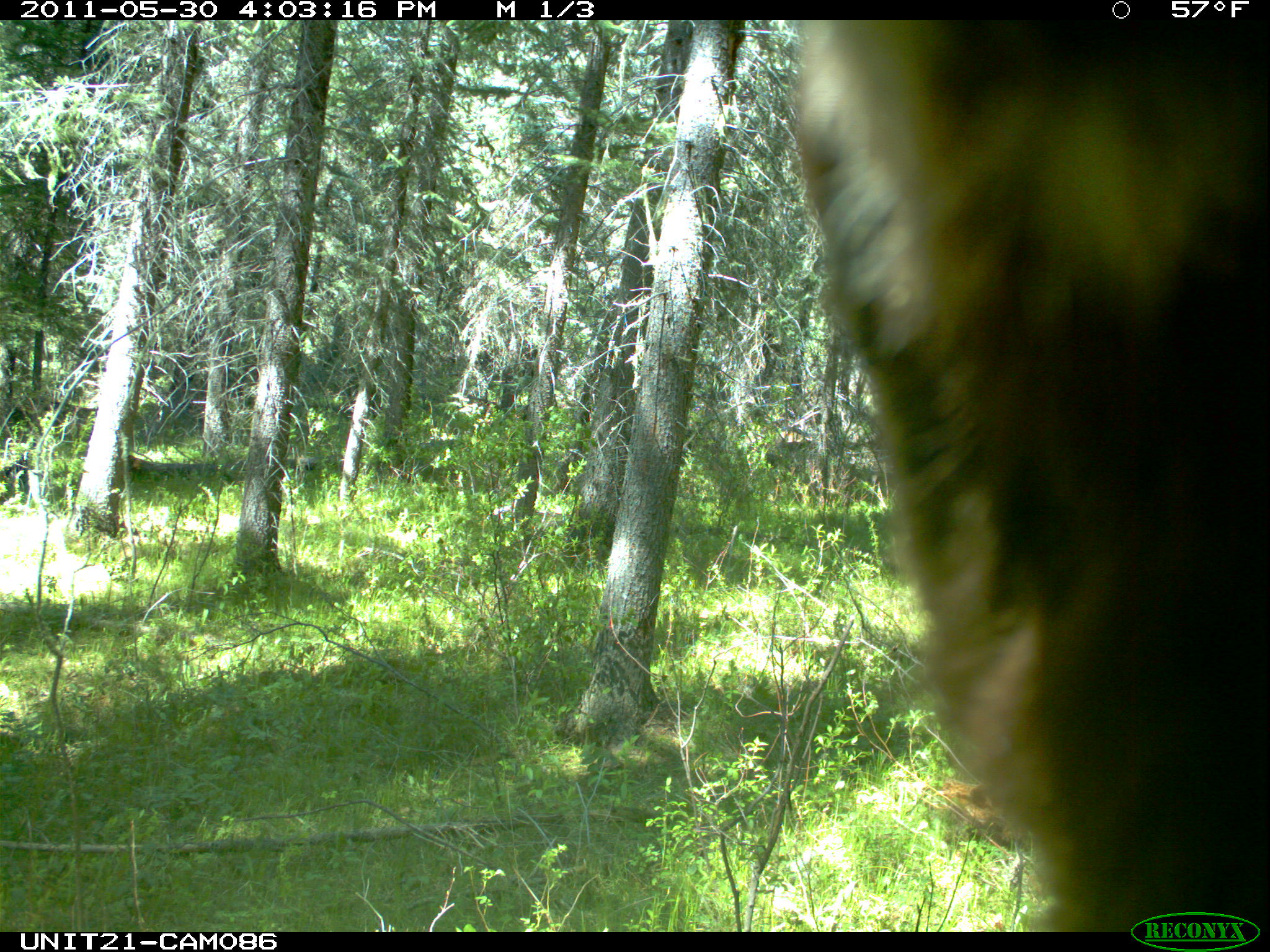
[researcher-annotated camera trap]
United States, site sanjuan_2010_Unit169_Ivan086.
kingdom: Animalia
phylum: Chordata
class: Mammalia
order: Carnivora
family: Ursidae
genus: Ursus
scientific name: Ursus americanus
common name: american black bear